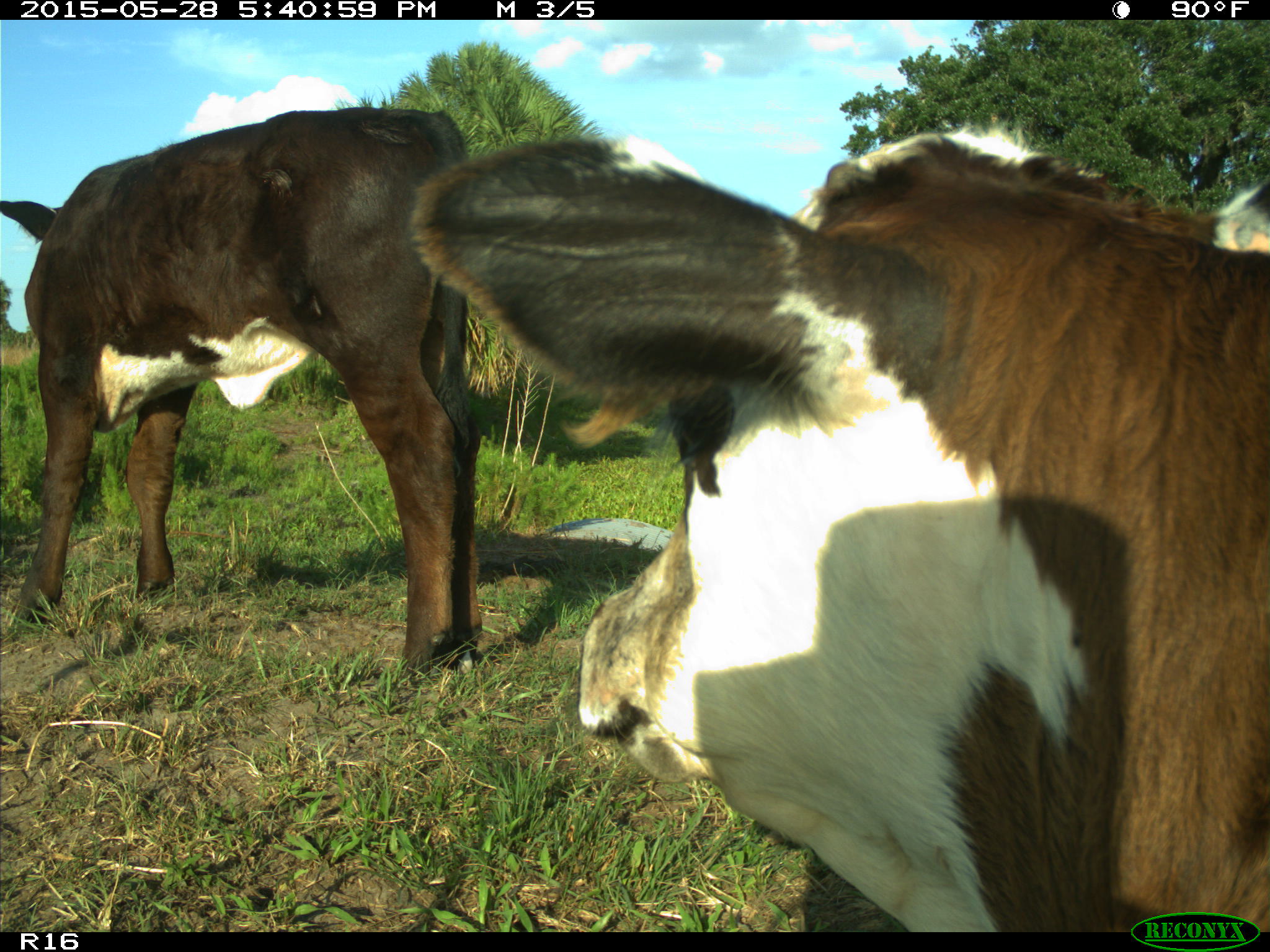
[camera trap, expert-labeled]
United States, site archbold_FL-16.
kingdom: Animalia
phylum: Chordata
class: Mammalia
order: Artiodactyla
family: Bovidae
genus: Bos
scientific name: Bos taurus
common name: domestic cow